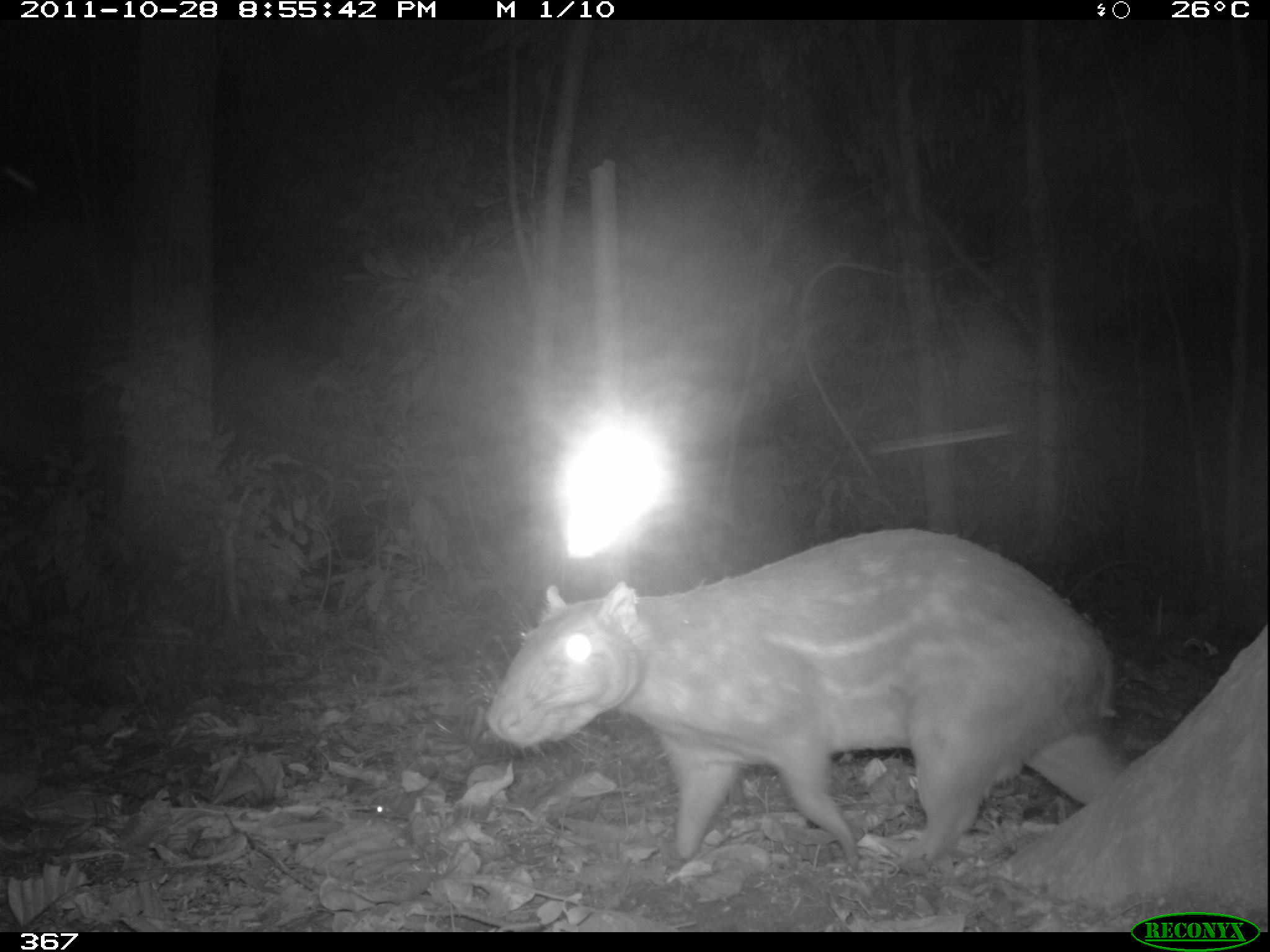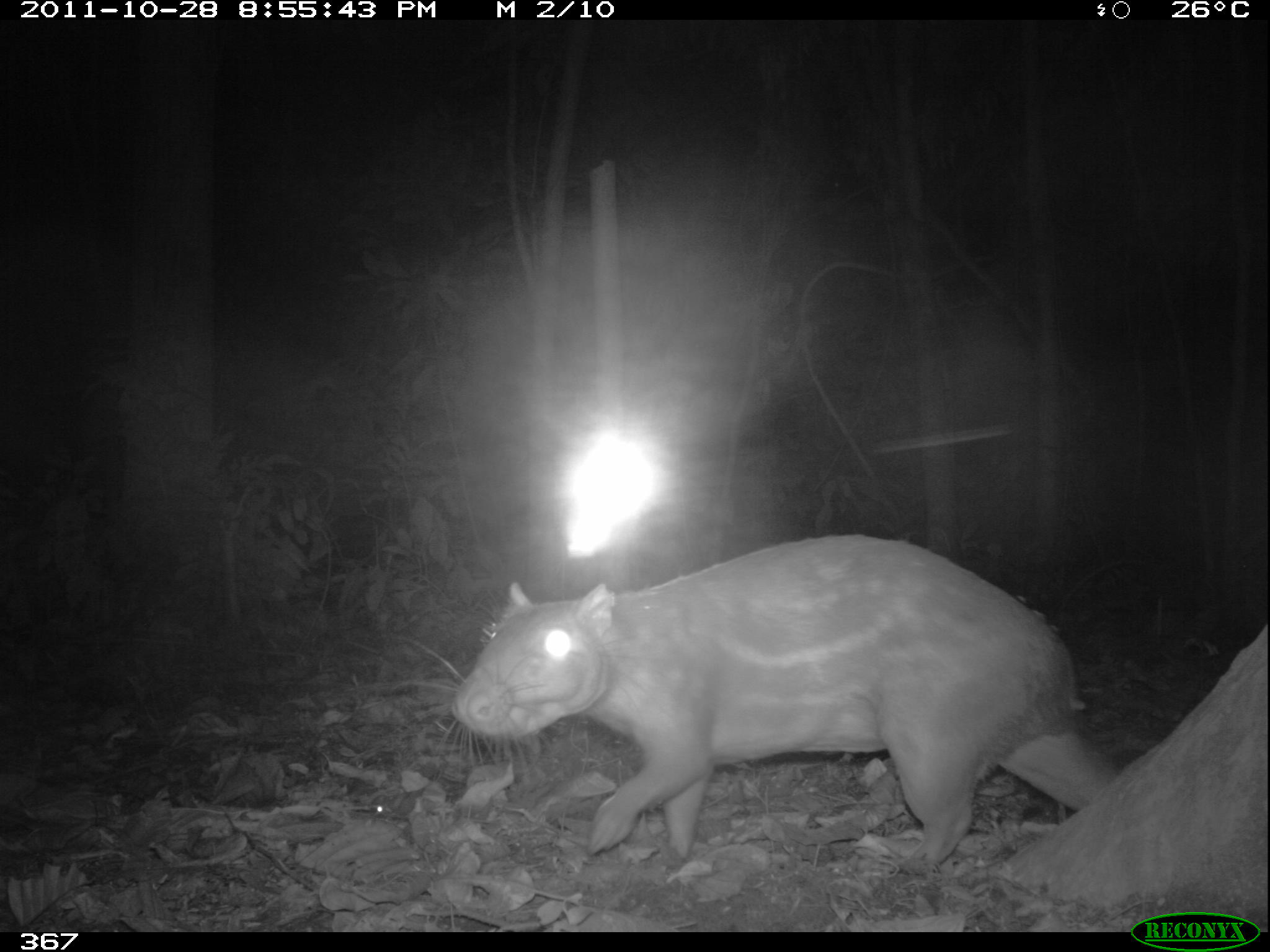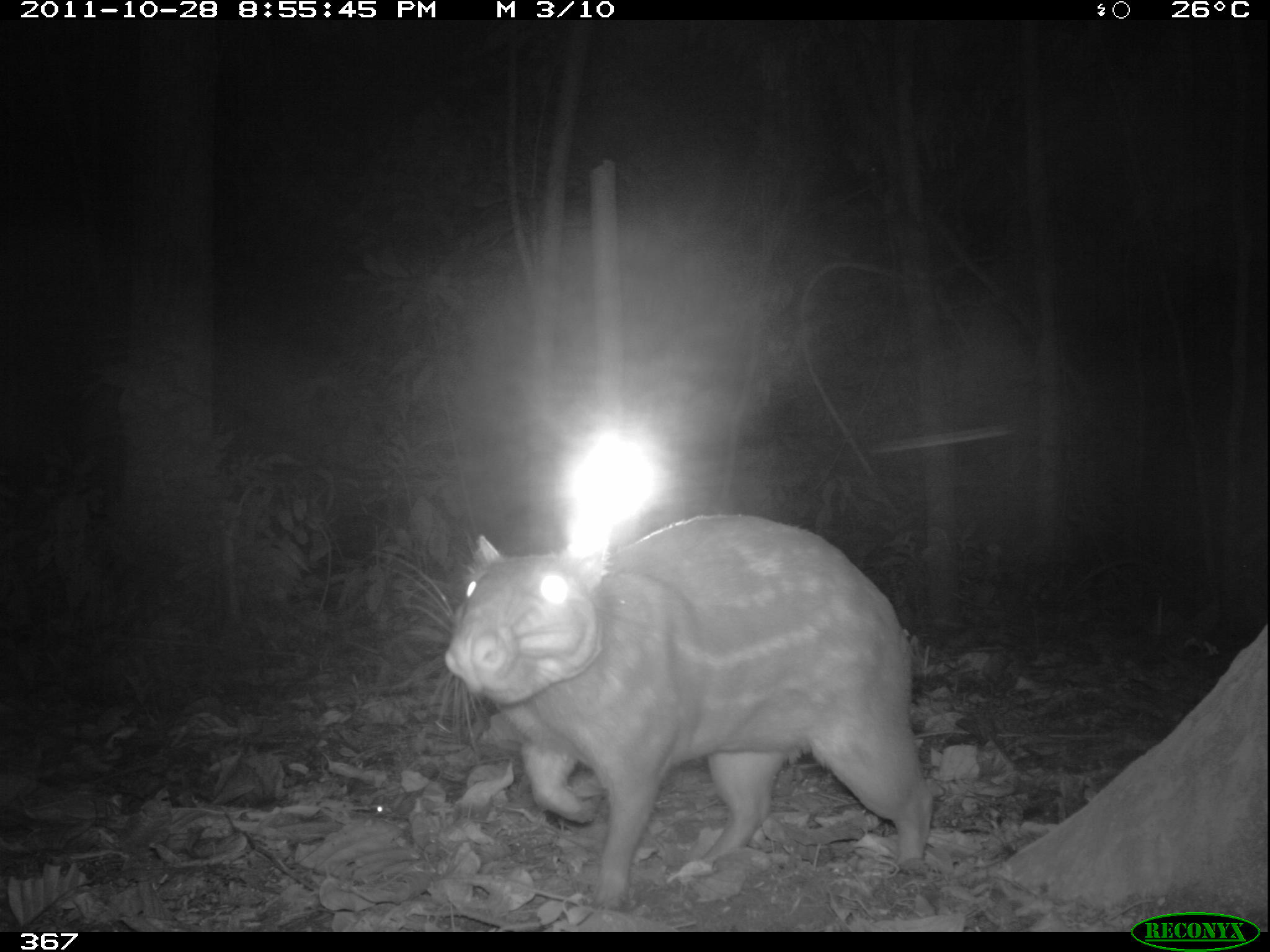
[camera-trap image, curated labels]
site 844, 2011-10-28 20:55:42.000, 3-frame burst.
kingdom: Animalia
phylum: Chordata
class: Mammalia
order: Rodentia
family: Cuniculidae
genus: Cuniculus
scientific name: Cuniculus paca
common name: spotted paca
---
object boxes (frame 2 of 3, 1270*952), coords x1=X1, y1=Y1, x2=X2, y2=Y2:
cuniculus paca: x1=442, y1=529, x2=1120, y2=875